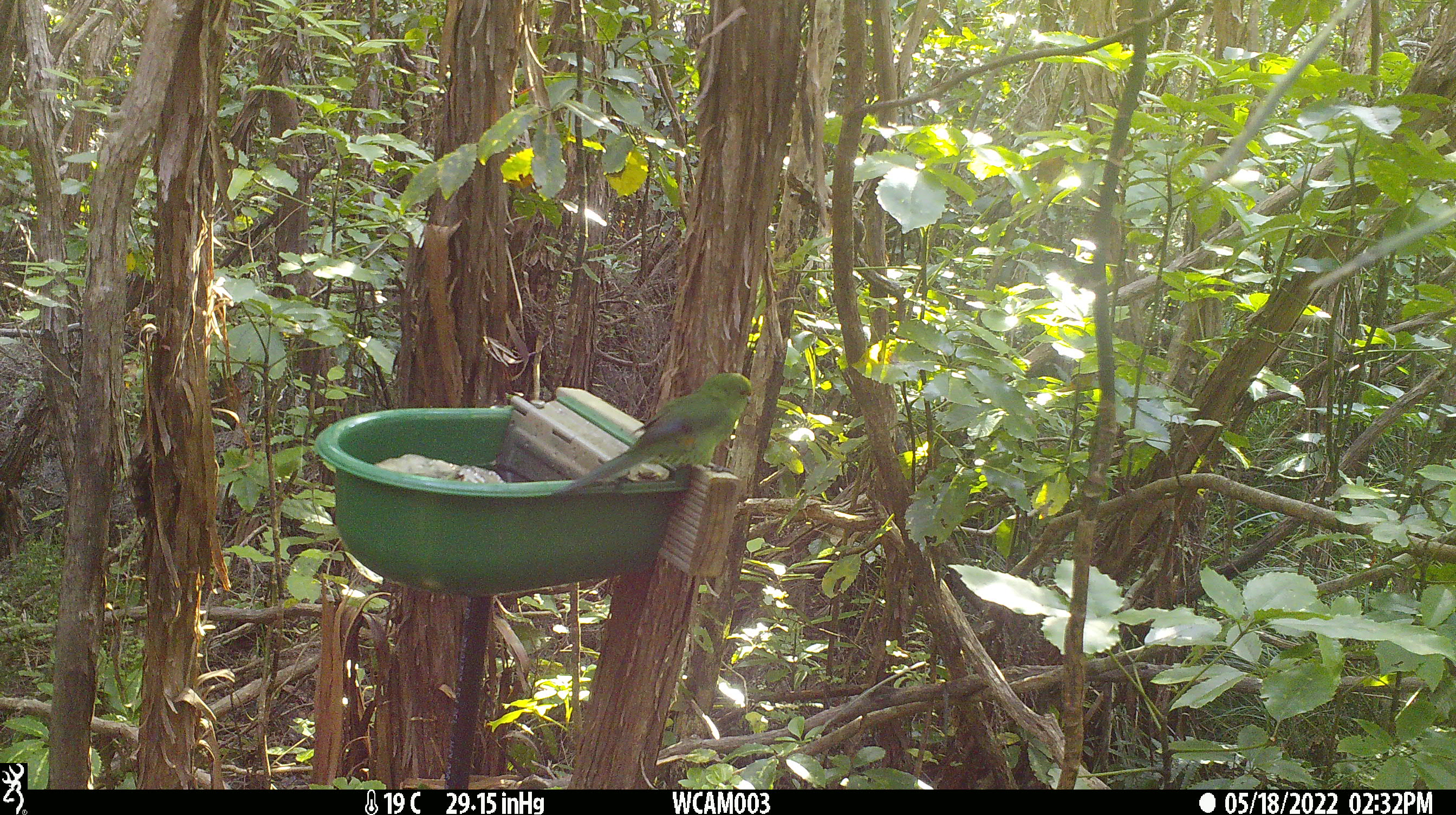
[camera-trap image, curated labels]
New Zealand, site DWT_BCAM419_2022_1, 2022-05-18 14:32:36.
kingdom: Animalia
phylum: Chordata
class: Aves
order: Psittaciformes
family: Psittaculidae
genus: Cyanoramphus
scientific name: Cyanoramphus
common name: parakeet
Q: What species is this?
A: Parakeet (Cyanoramphus).